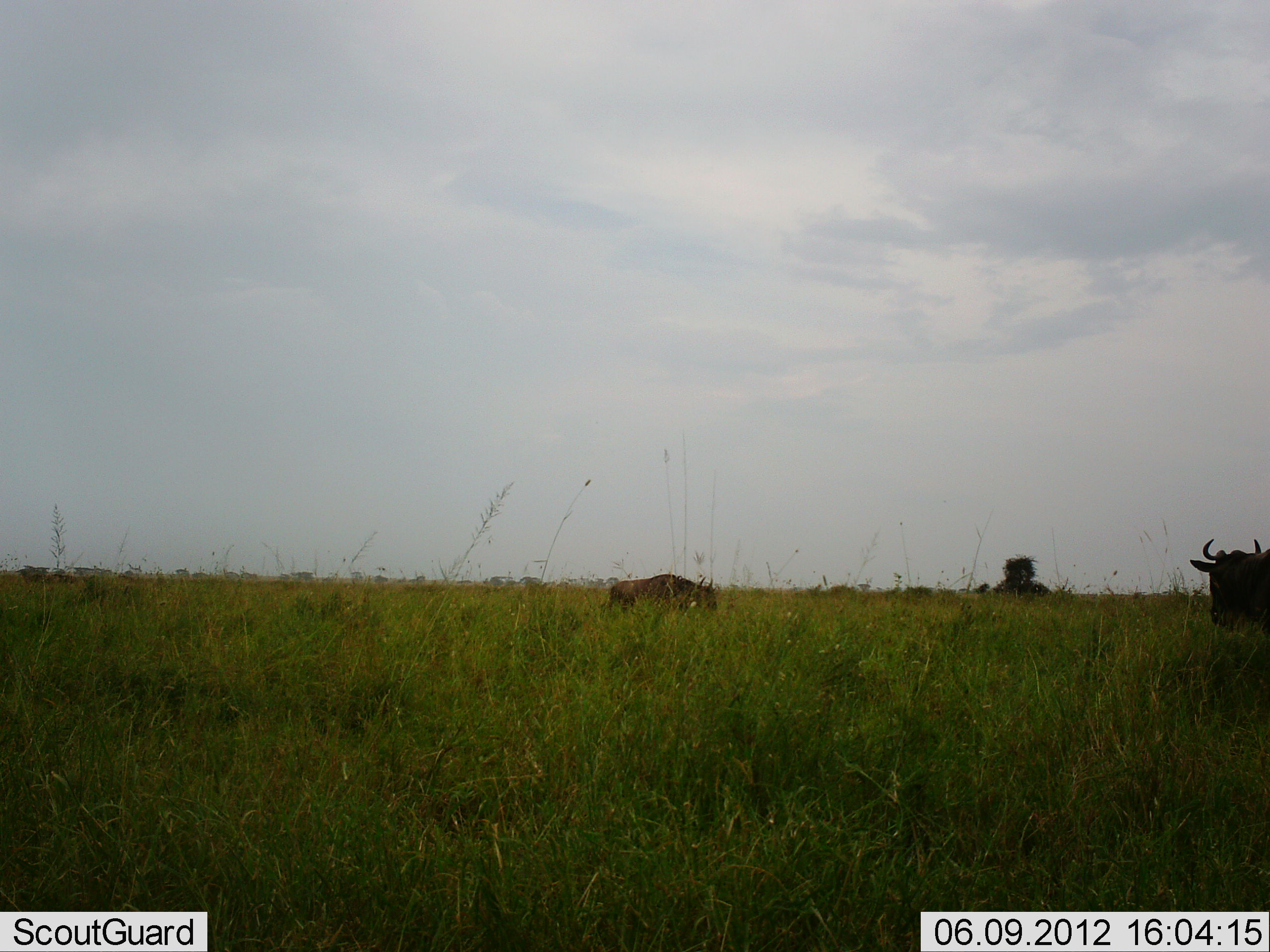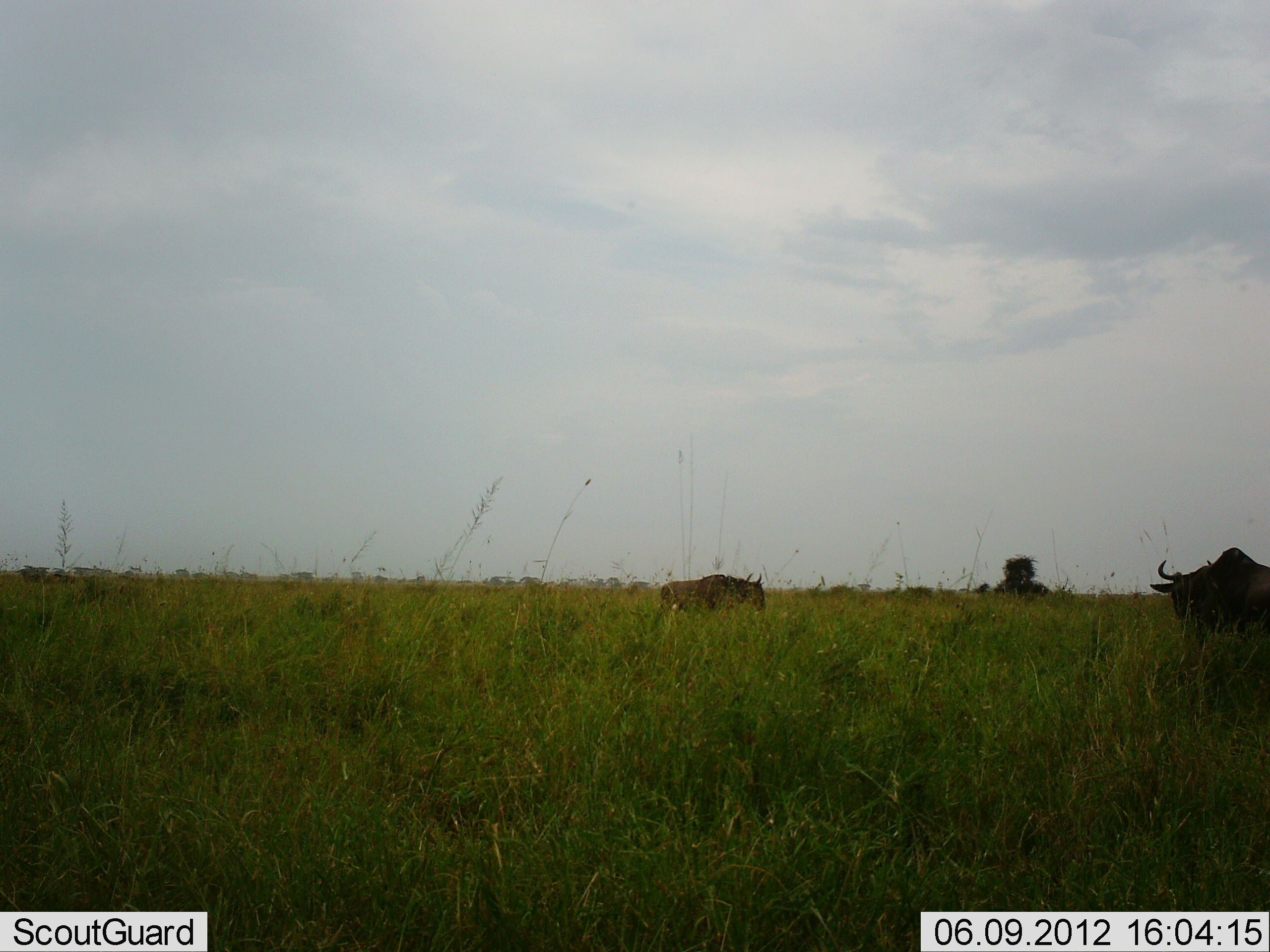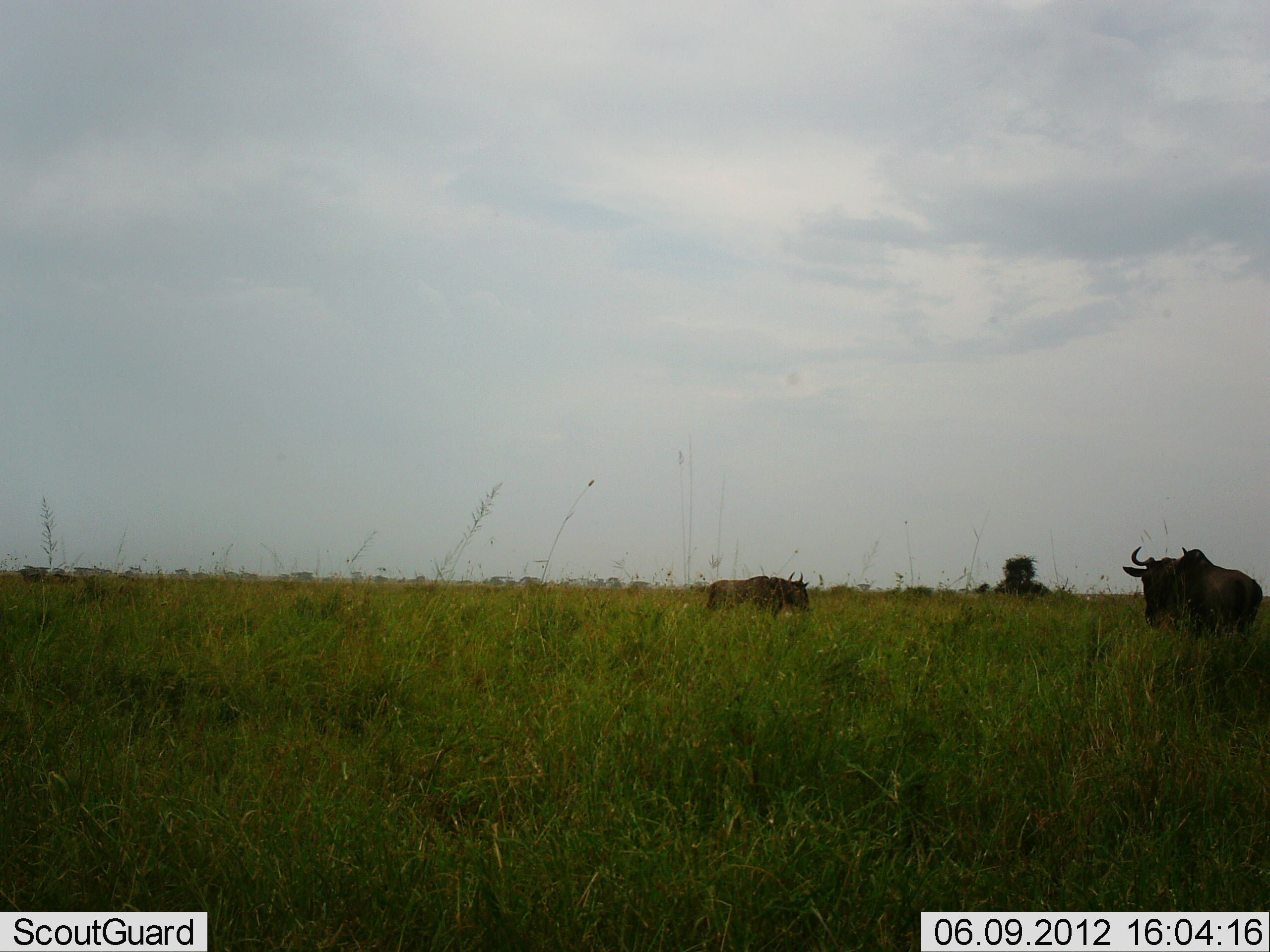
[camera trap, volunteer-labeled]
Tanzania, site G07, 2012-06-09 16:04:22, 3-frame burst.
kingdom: Animalia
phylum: Chordata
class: Mammalia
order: Artiodactyla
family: Bovidae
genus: Connochaetes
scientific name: Connochaetes taurinus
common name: blue wildebeest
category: wildebeest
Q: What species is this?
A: Wildebeest (blue wildebeest) (Connochaetes taurinus).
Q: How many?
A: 2.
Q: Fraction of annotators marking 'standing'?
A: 30%.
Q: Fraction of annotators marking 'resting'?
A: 0%.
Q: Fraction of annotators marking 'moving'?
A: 100%.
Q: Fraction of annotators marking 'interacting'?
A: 0%.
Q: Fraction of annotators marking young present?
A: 0%.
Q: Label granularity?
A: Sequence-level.